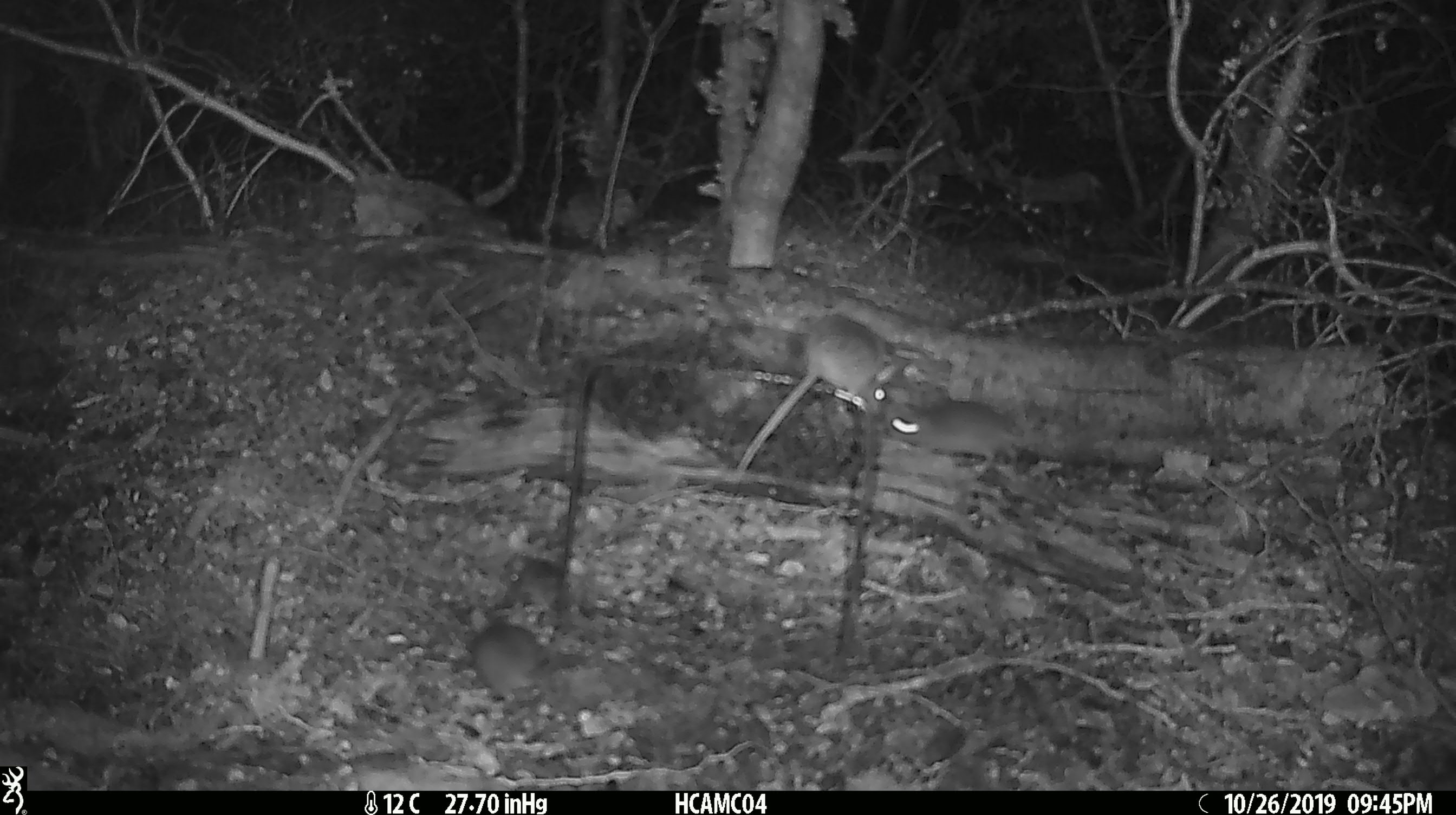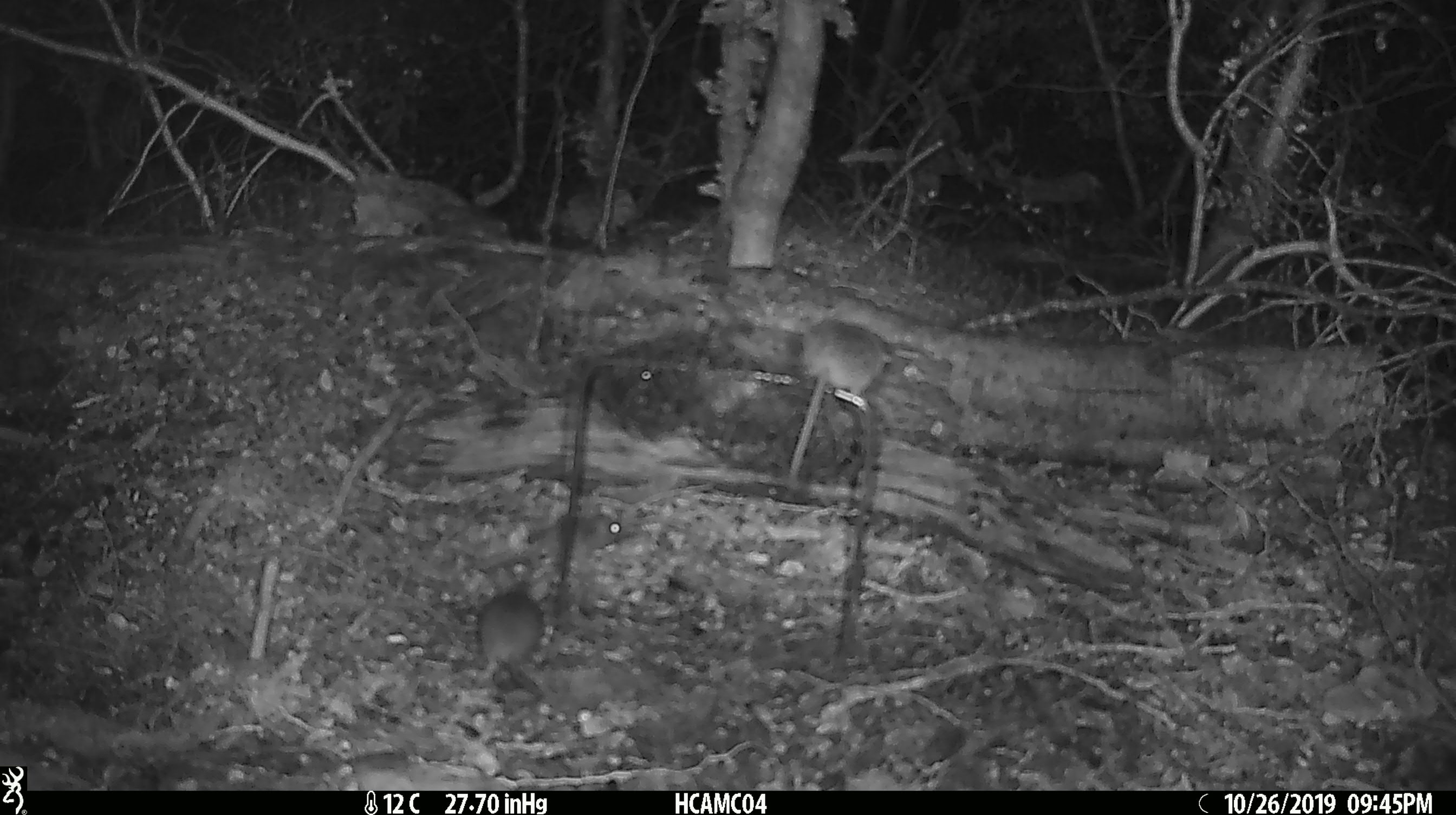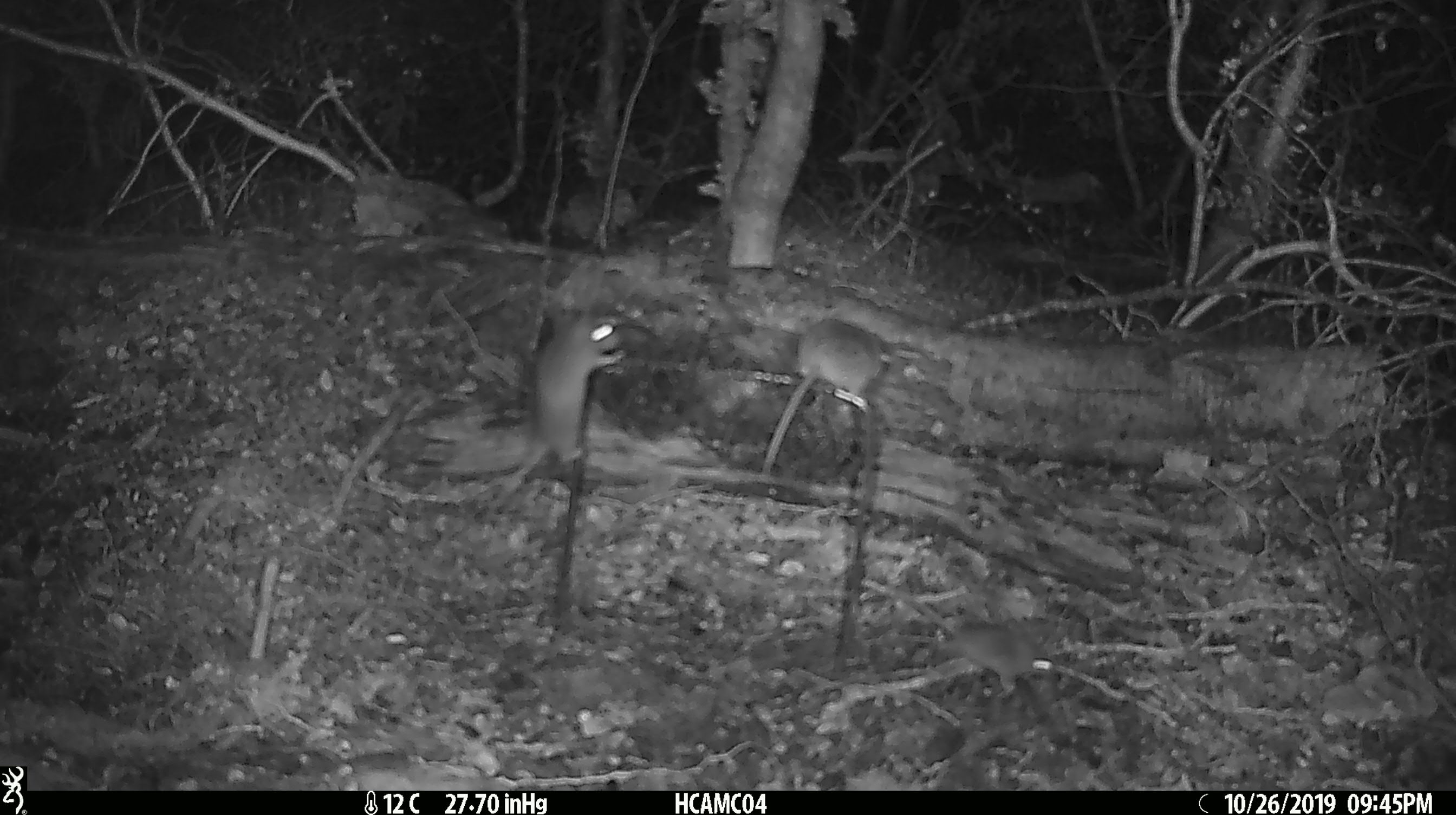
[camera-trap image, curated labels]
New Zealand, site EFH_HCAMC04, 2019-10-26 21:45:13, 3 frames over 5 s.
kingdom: Animalia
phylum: Chordata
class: Mammalia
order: Rodentia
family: Muridae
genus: Mus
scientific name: Mus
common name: mouse